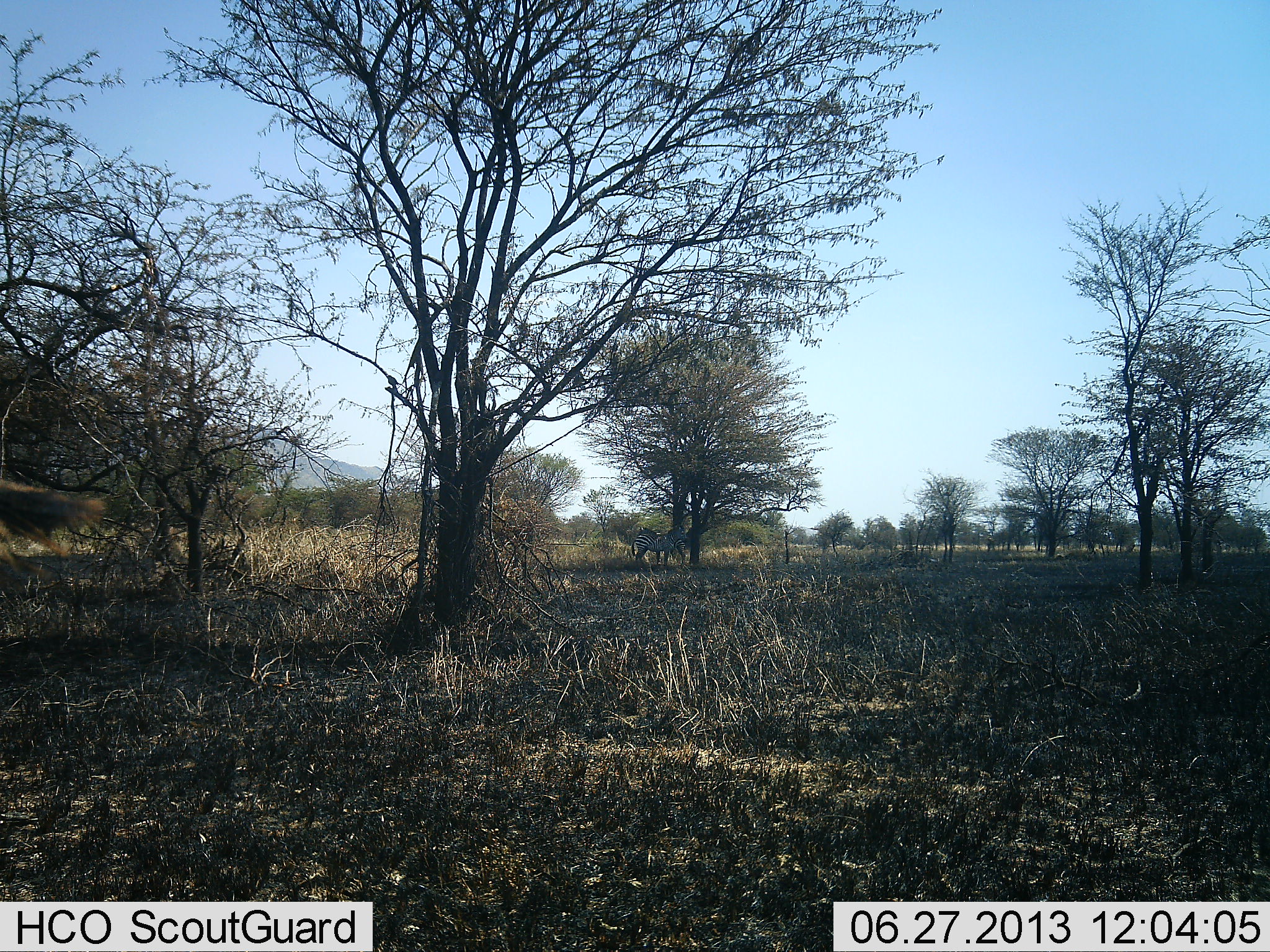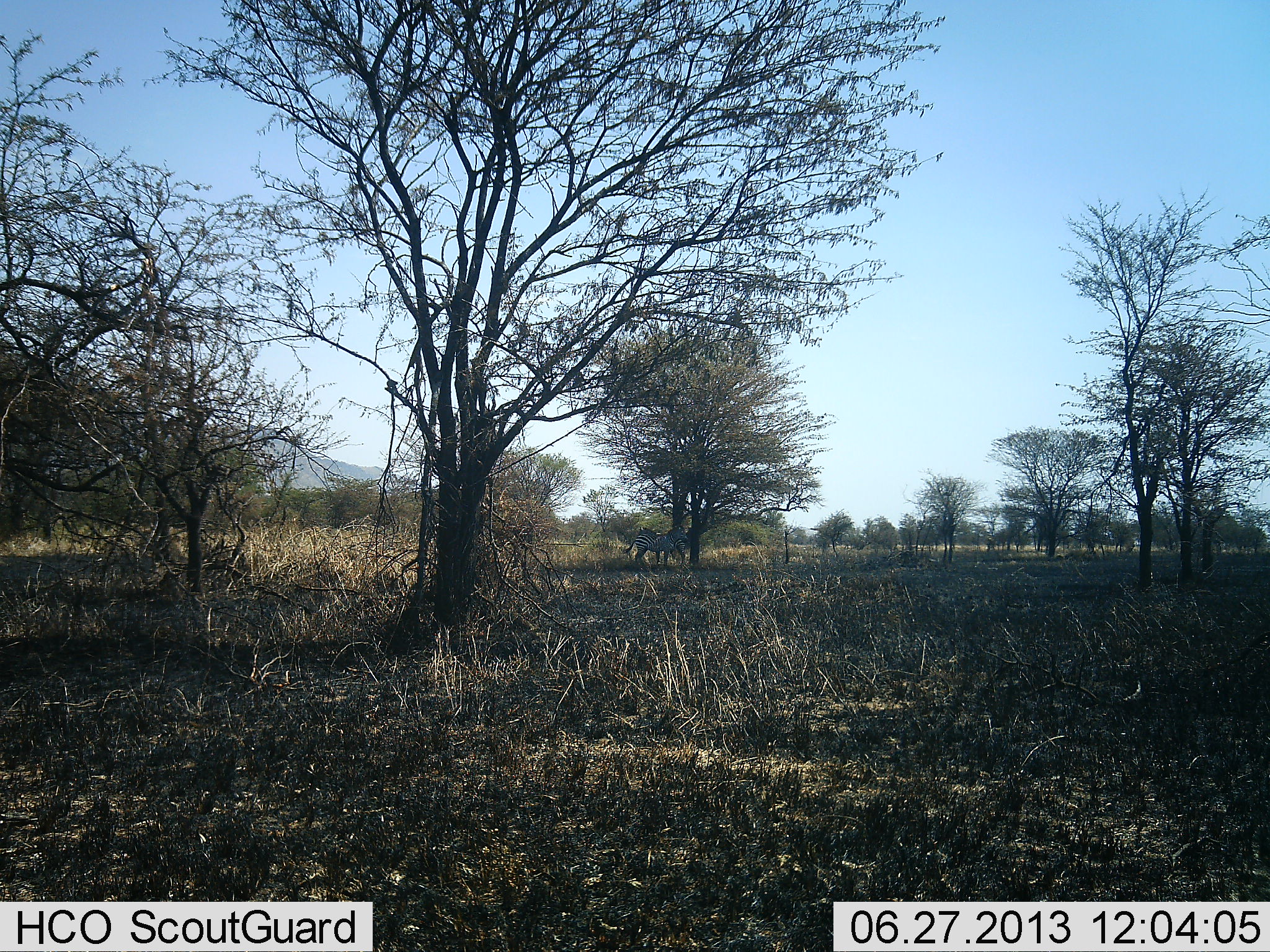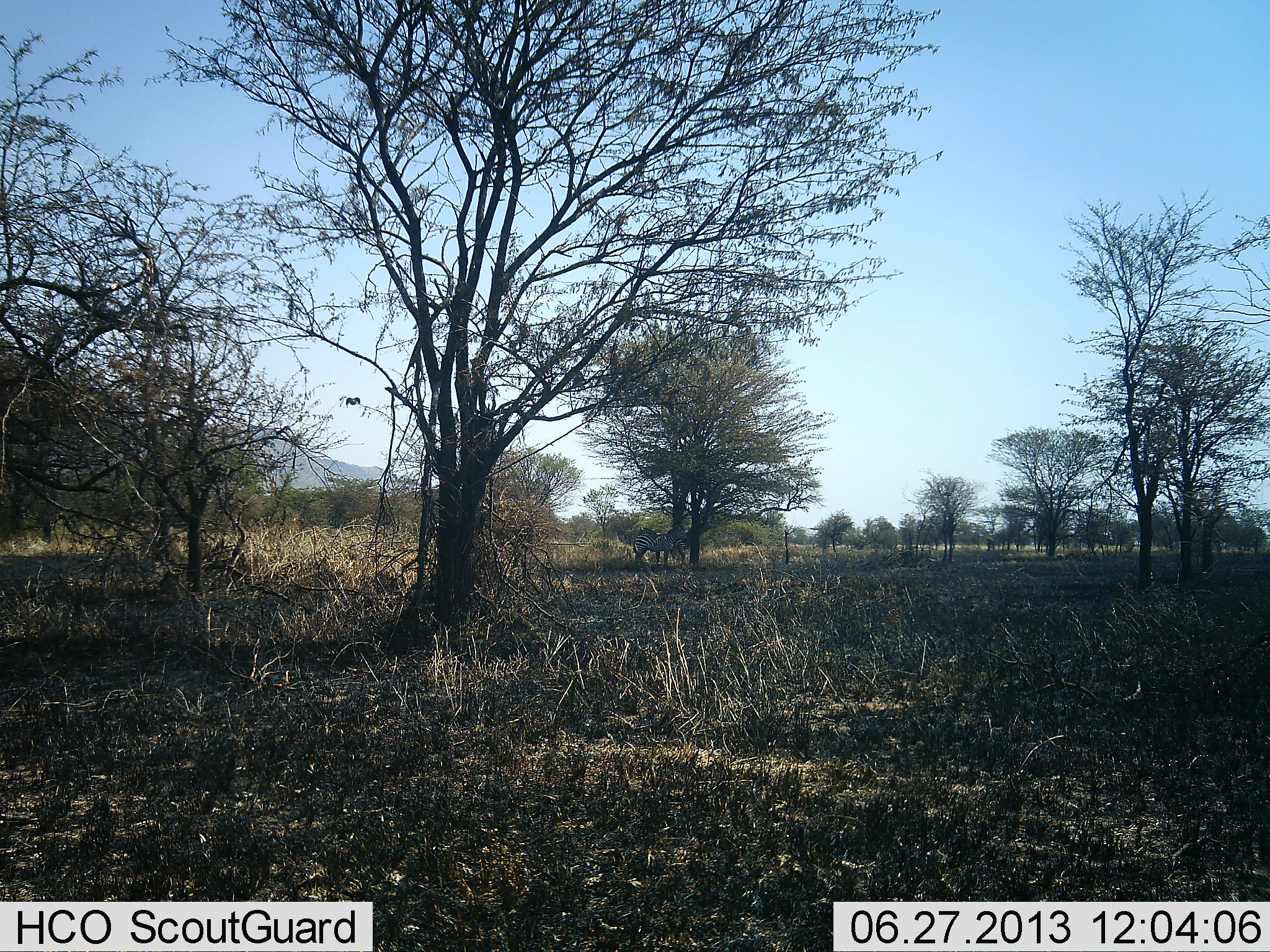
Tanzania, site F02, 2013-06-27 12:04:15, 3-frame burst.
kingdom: Animalia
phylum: Chordata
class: Mammalia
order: Perissodactyla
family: Equidae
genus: Equus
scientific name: Equus quagga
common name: plains zebra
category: zebra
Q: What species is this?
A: Zebra (plains zebra) (Equus quagga).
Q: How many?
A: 2.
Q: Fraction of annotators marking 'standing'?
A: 75%.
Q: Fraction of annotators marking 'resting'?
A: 0%.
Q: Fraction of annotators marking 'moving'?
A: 25%.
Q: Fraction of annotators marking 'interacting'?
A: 0%.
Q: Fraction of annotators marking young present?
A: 0%.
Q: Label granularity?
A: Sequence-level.